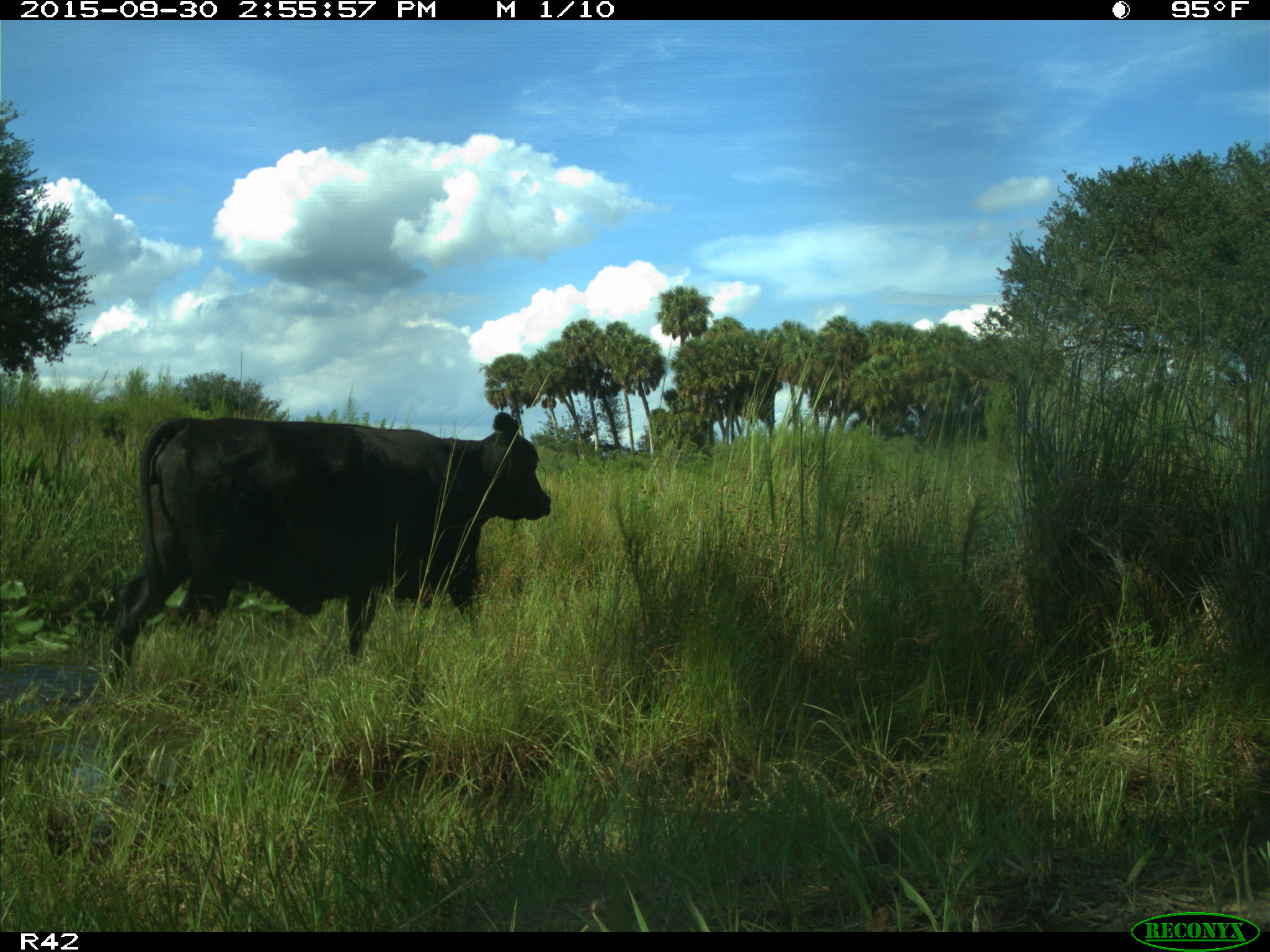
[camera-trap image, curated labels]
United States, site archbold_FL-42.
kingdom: Animalia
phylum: Chordata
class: Mammalia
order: Artiodactyla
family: Bovidae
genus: Bos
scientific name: Bos taurus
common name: domestic cow